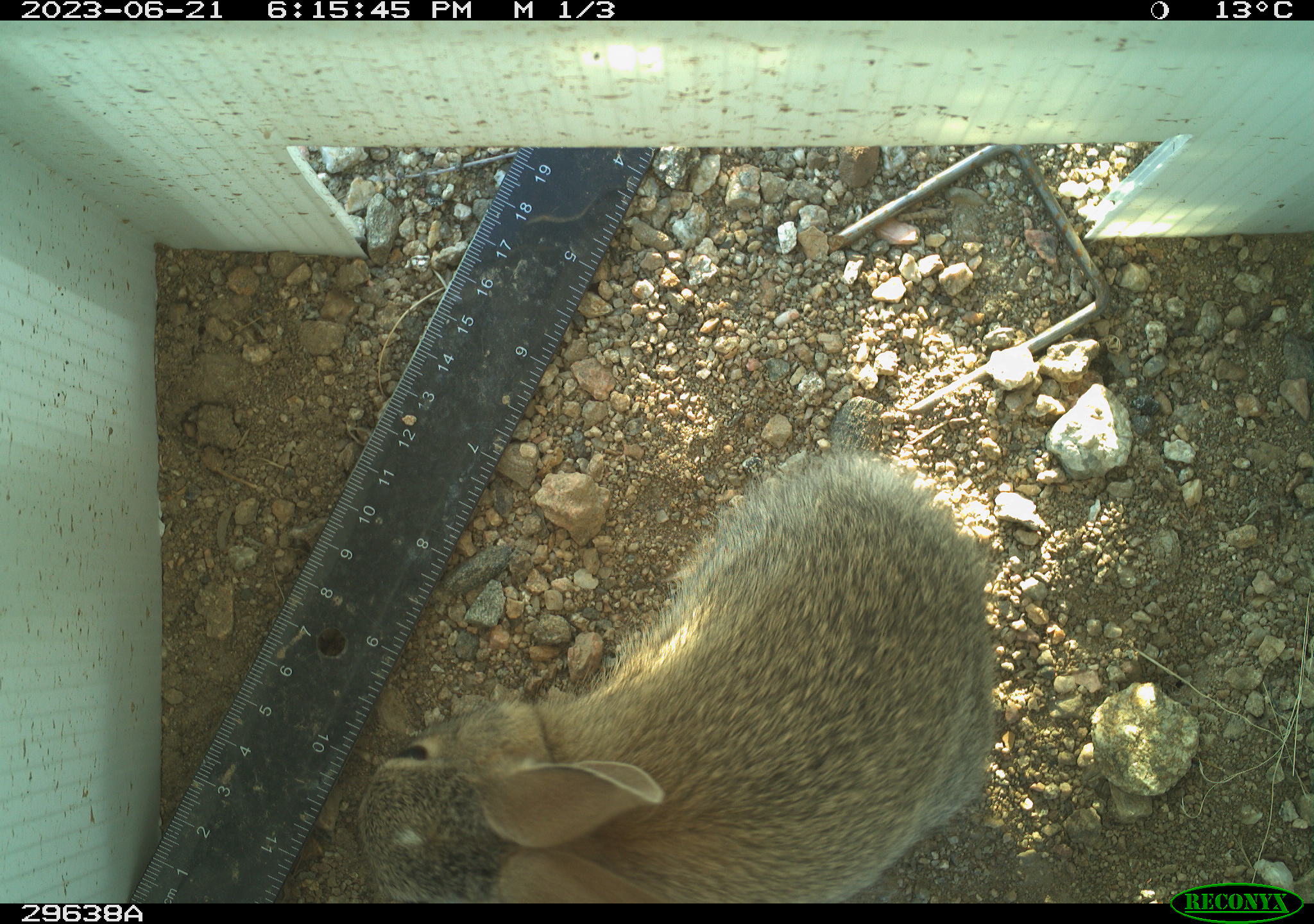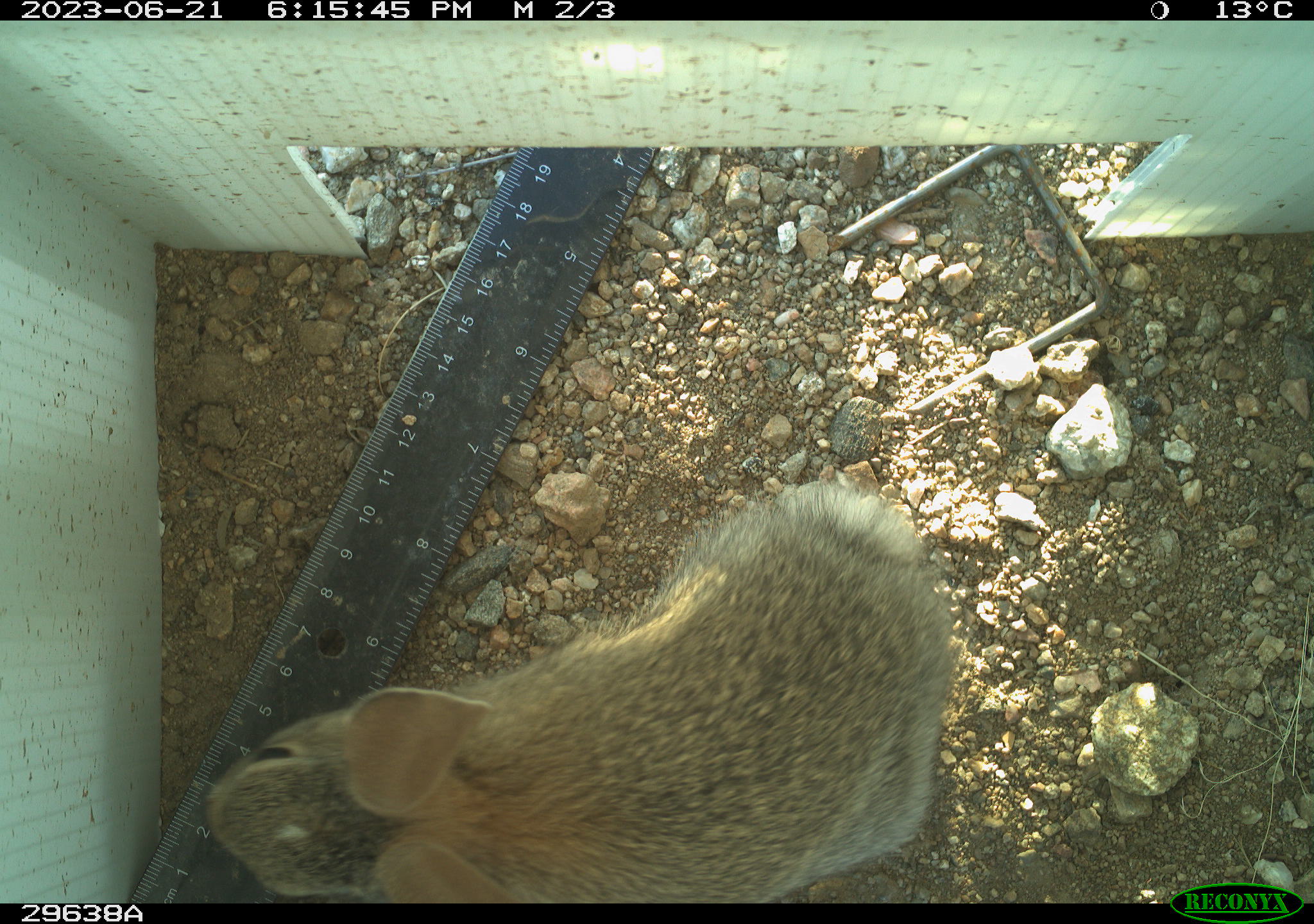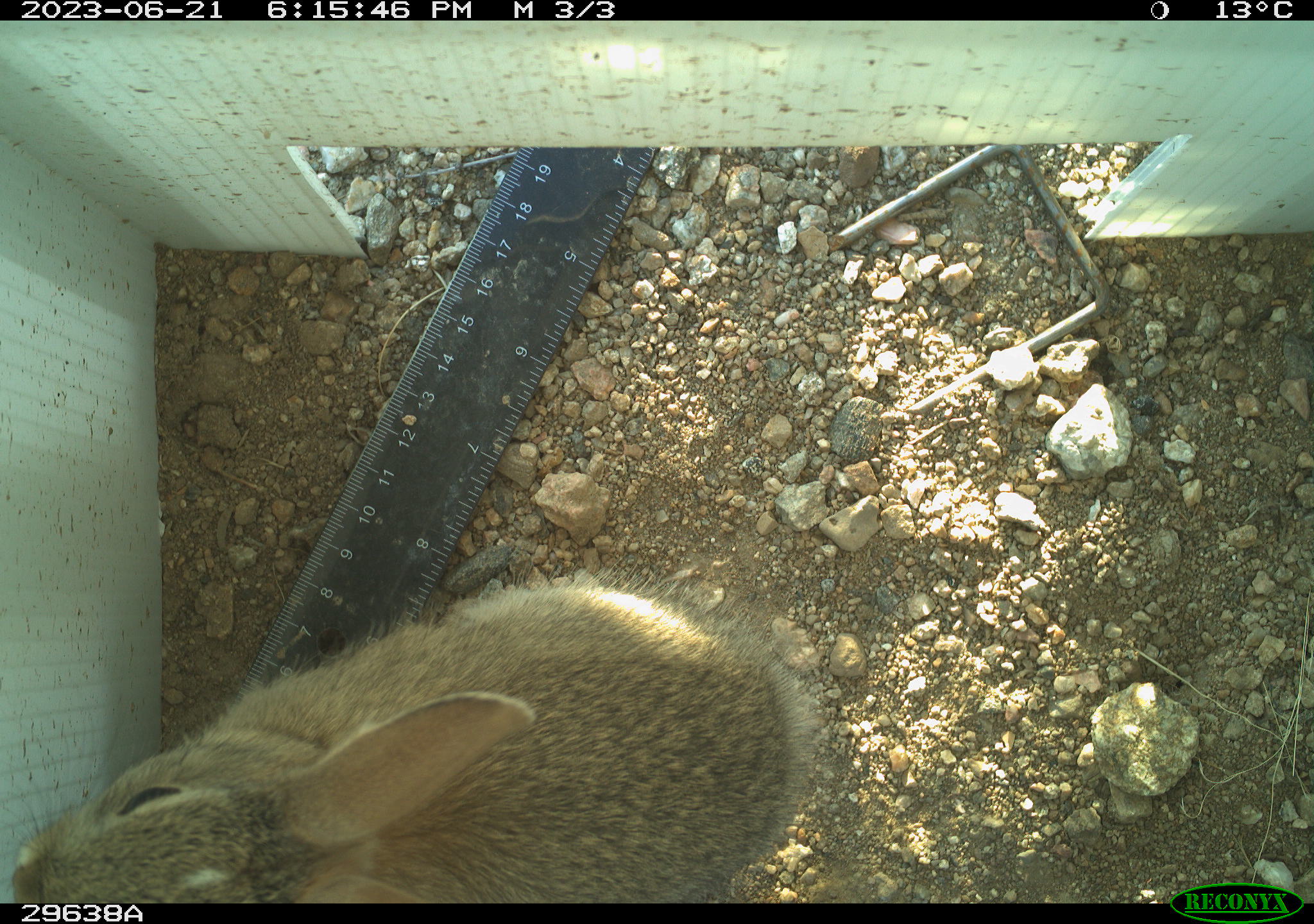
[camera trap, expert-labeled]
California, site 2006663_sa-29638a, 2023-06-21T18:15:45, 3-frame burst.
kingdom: Animalia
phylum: Chordata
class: Mammalia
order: Lagomorpha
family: Leporidae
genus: Sylvilagus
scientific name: Sylvilagus audubonii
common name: desert cottontail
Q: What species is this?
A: Desert cottontail (Sylvilagus audubonii).